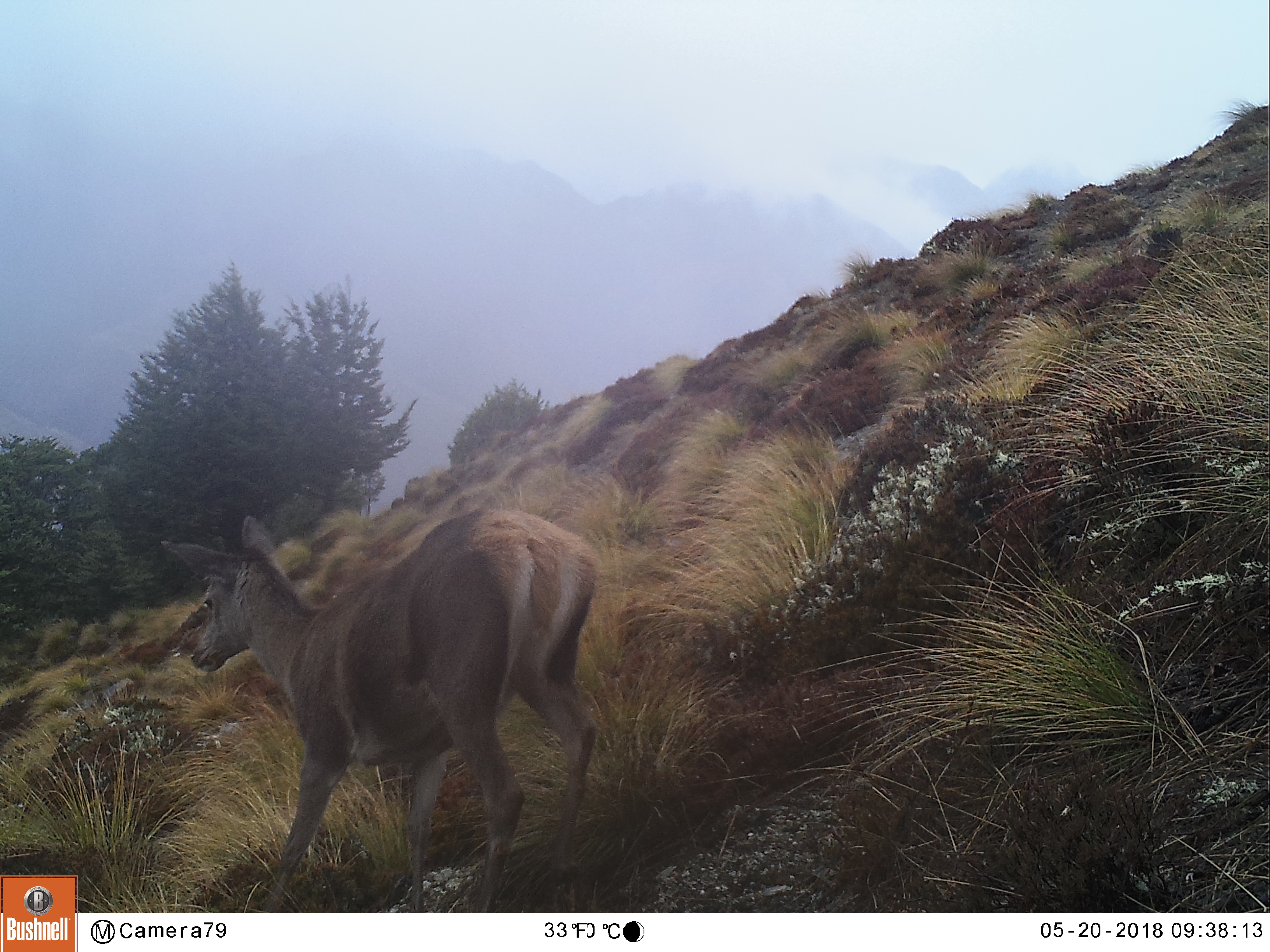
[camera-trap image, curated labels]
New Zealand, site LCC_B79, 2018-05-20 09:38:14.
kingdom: Animalia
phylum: Chordata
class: Mammalia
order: Artiodactyla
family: Cervidae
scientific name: Cervidae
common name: deer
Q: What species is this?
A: Deer (Cervidae).